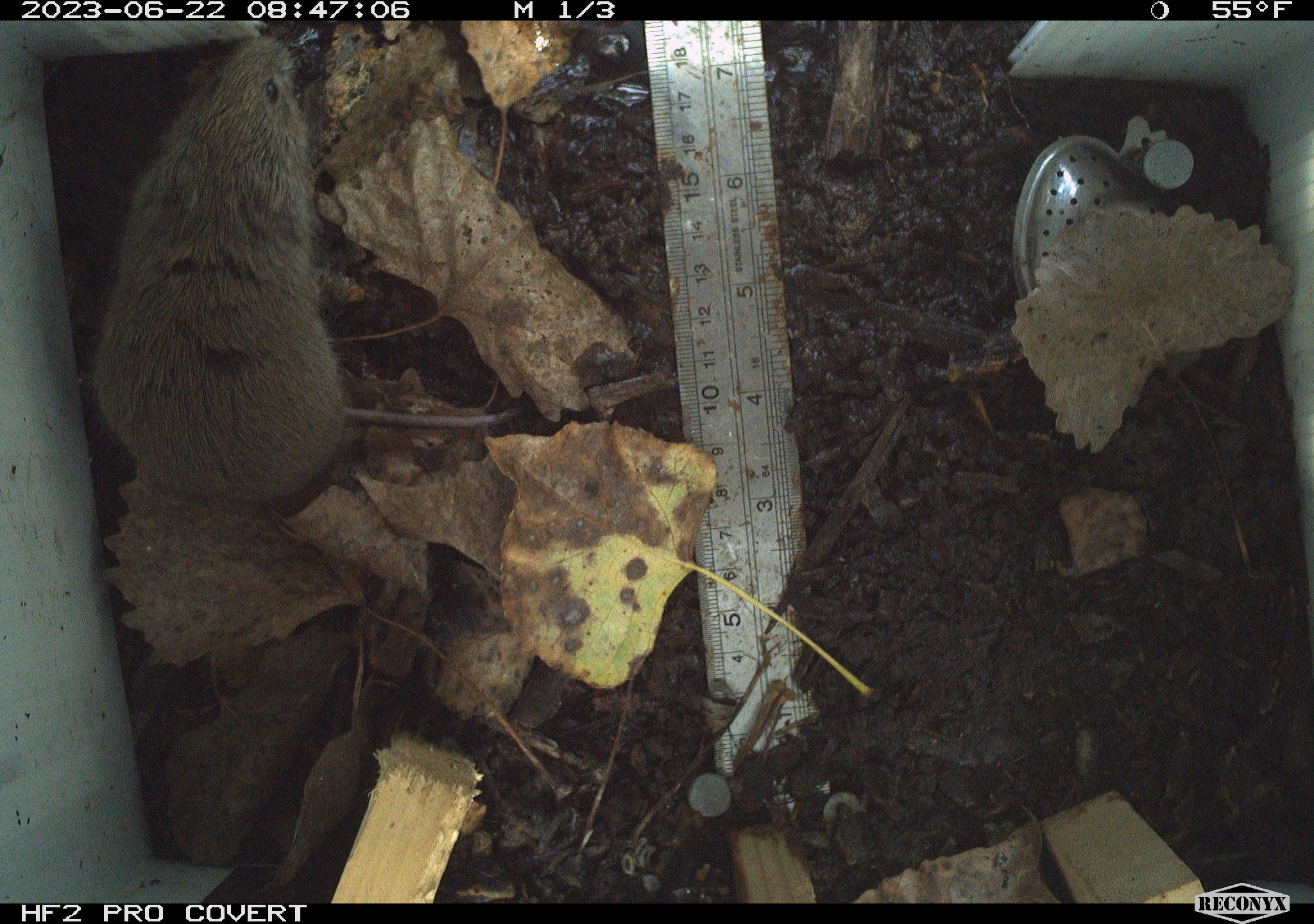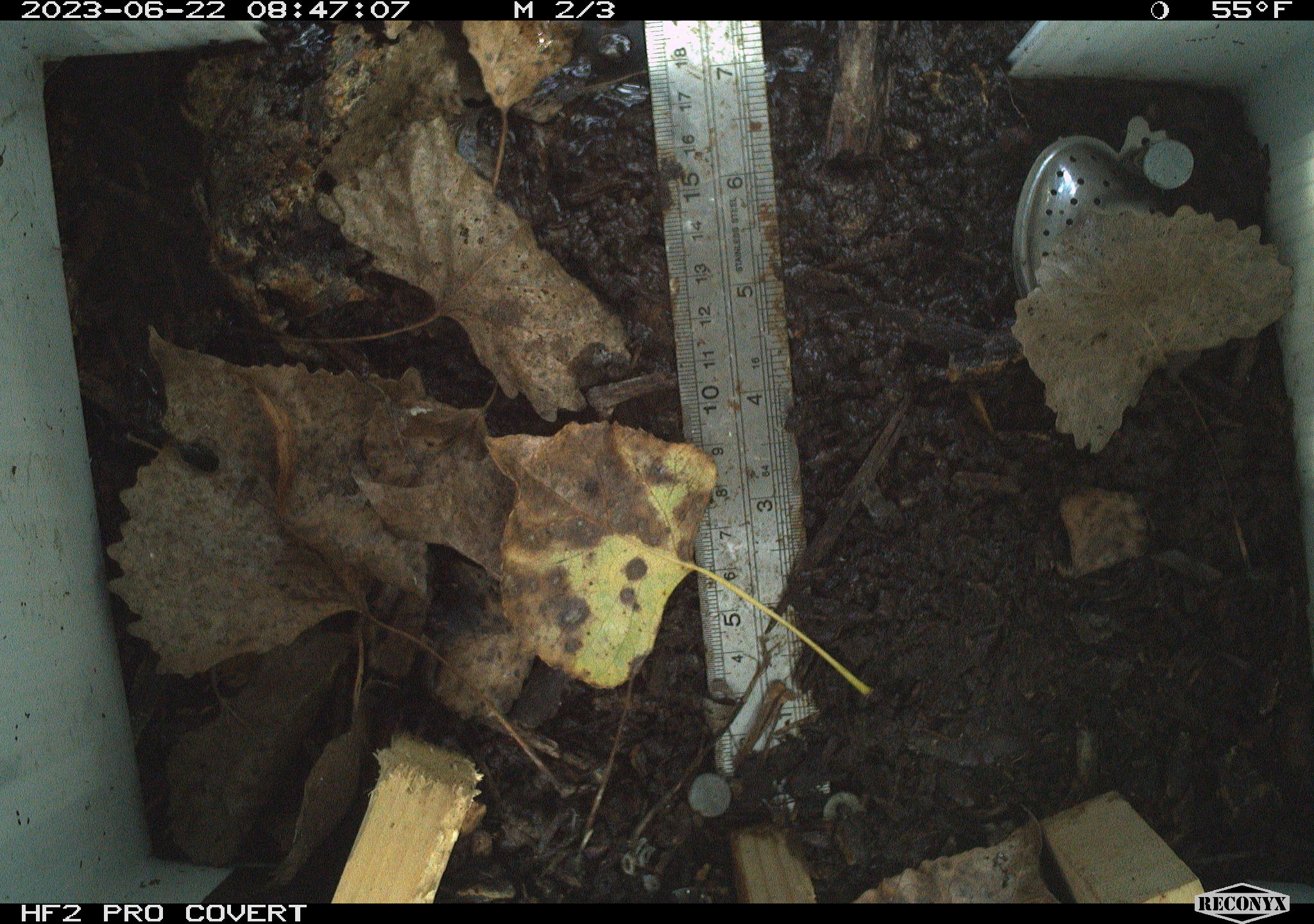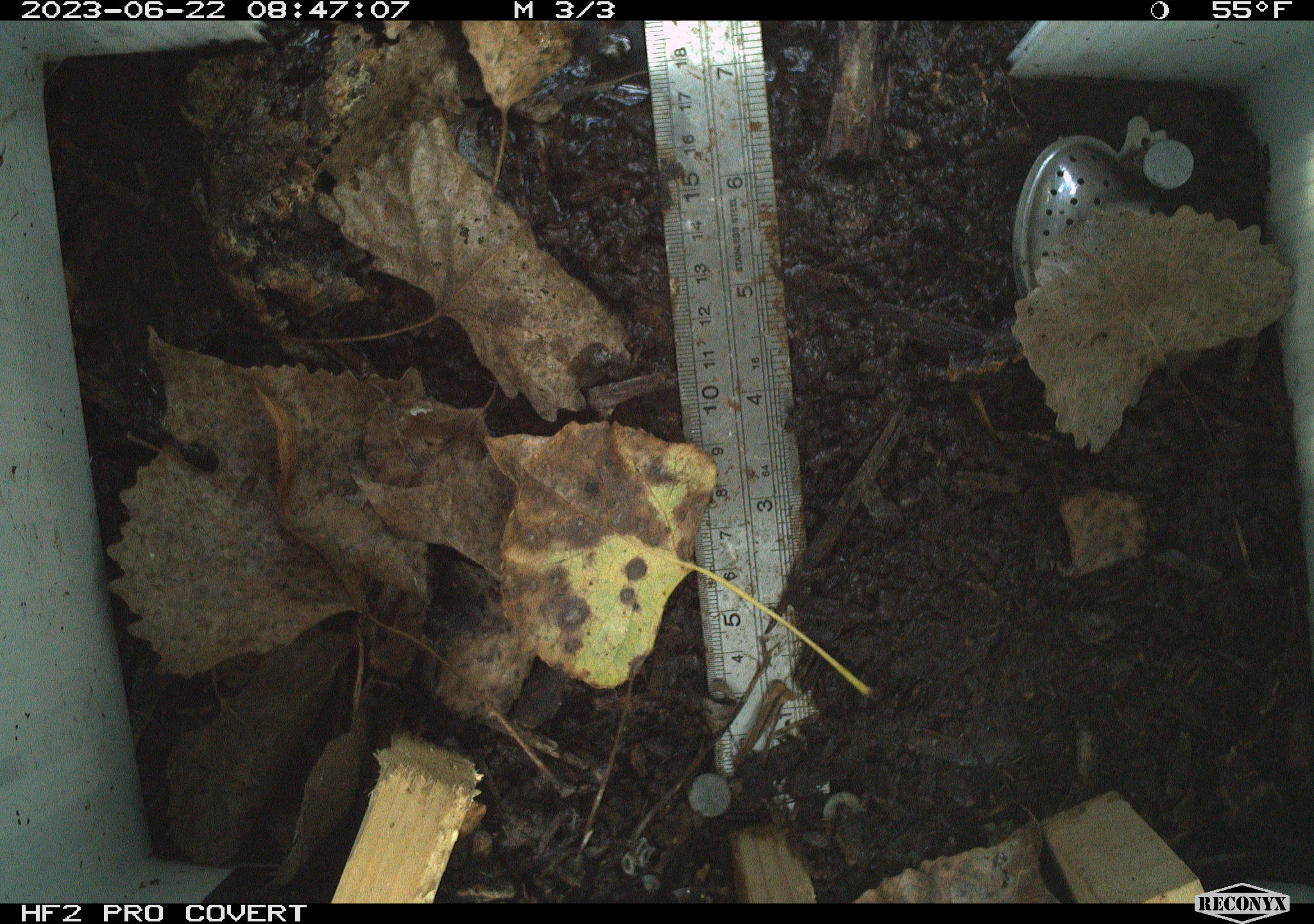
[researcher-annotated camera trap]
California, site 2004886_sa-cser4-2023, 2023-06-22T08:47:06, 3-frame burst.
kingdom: Animalia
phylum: Chordata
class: Mammalia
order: Rodentia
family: Cricetidae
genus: Microtus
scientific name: Microtus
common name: meadow vole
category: microtus species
Microtus species (meadow vole) (Microtus).